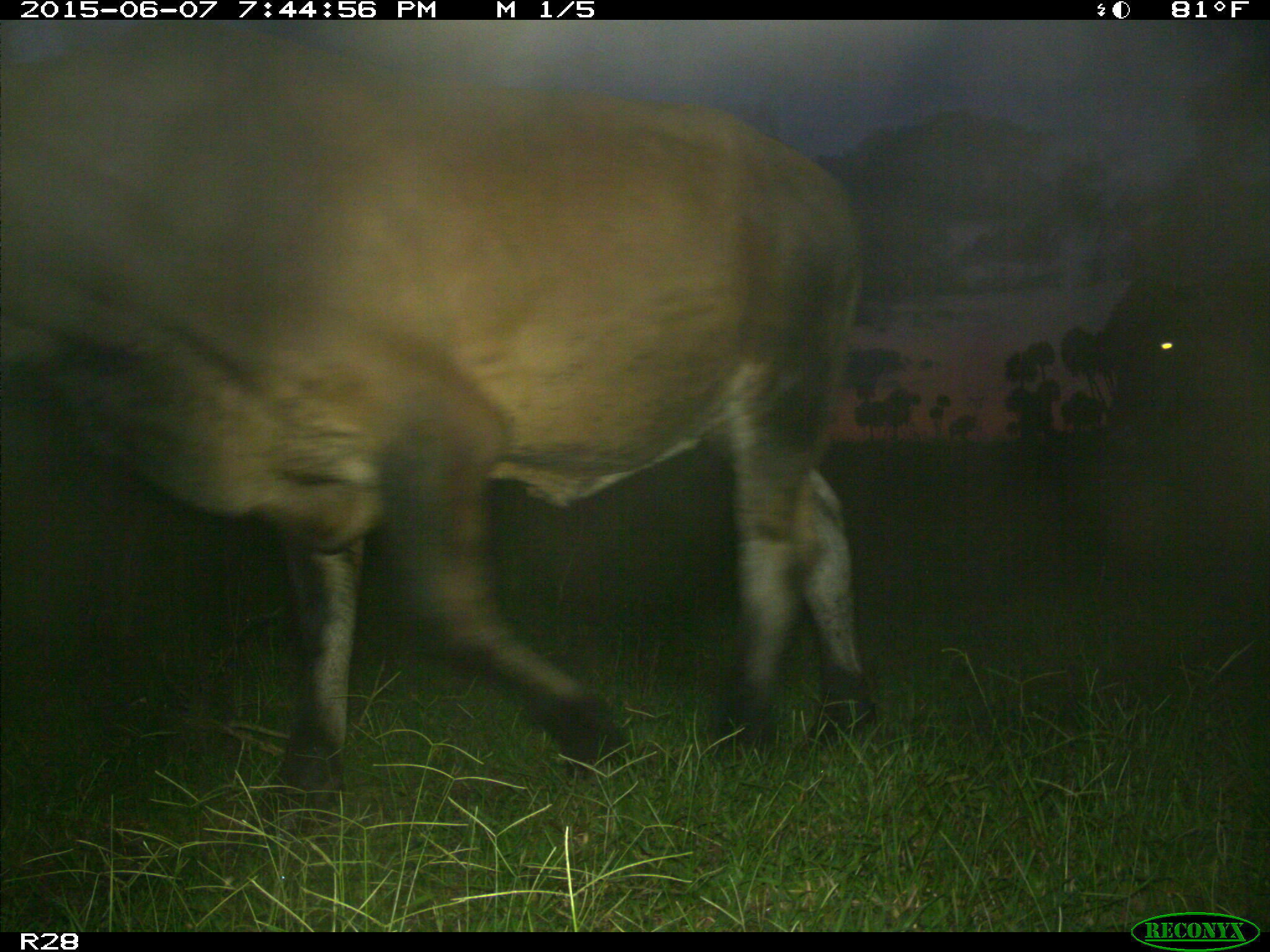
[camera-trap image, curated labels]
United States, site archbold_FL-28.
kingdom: Animalia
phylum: Chordata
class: Mammalia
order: Artiodactyla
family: Bovidae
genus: Bos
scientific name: Bos taurus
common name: domestic cow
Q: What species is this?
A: Bos taurus (domestic cow).